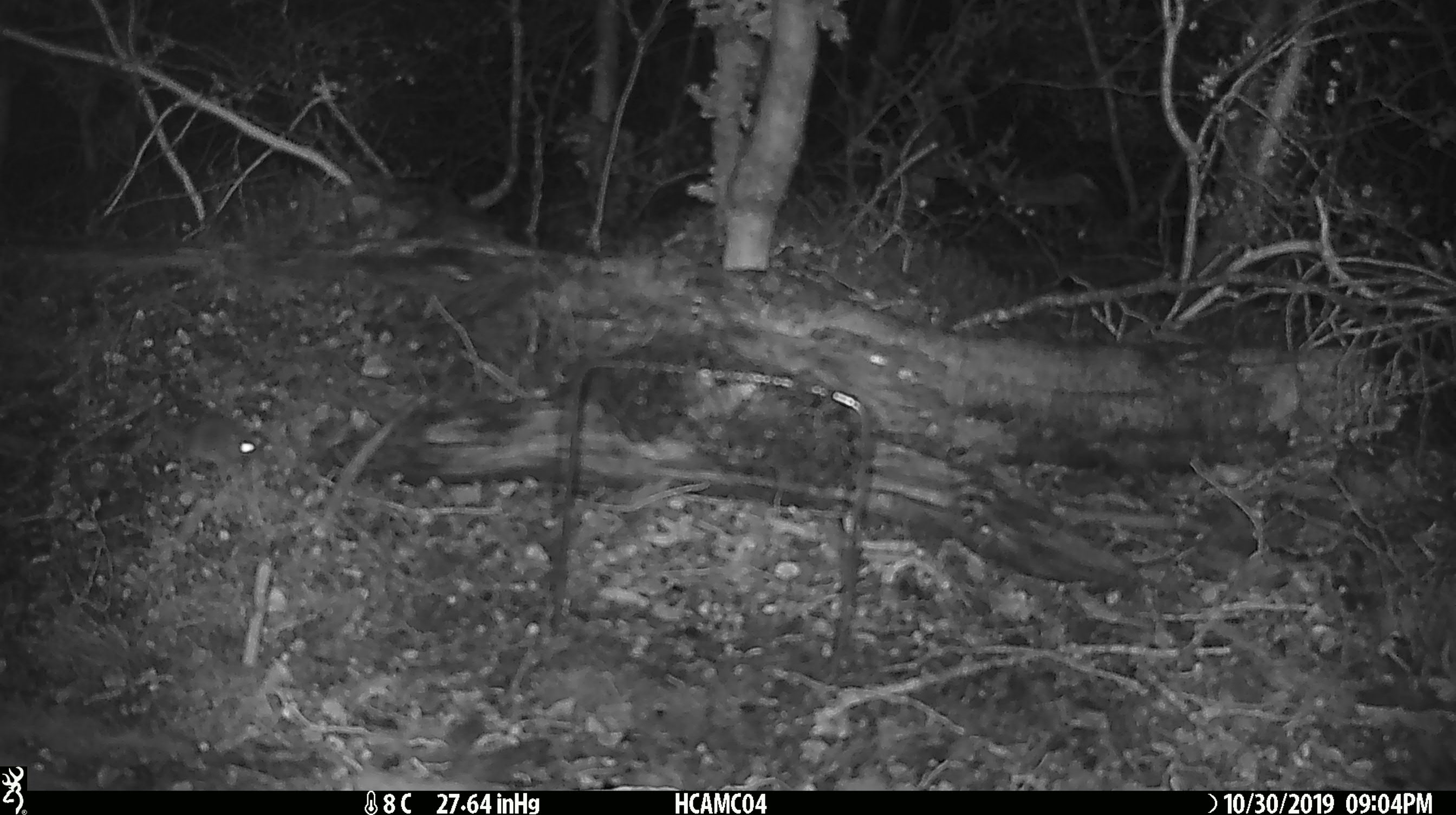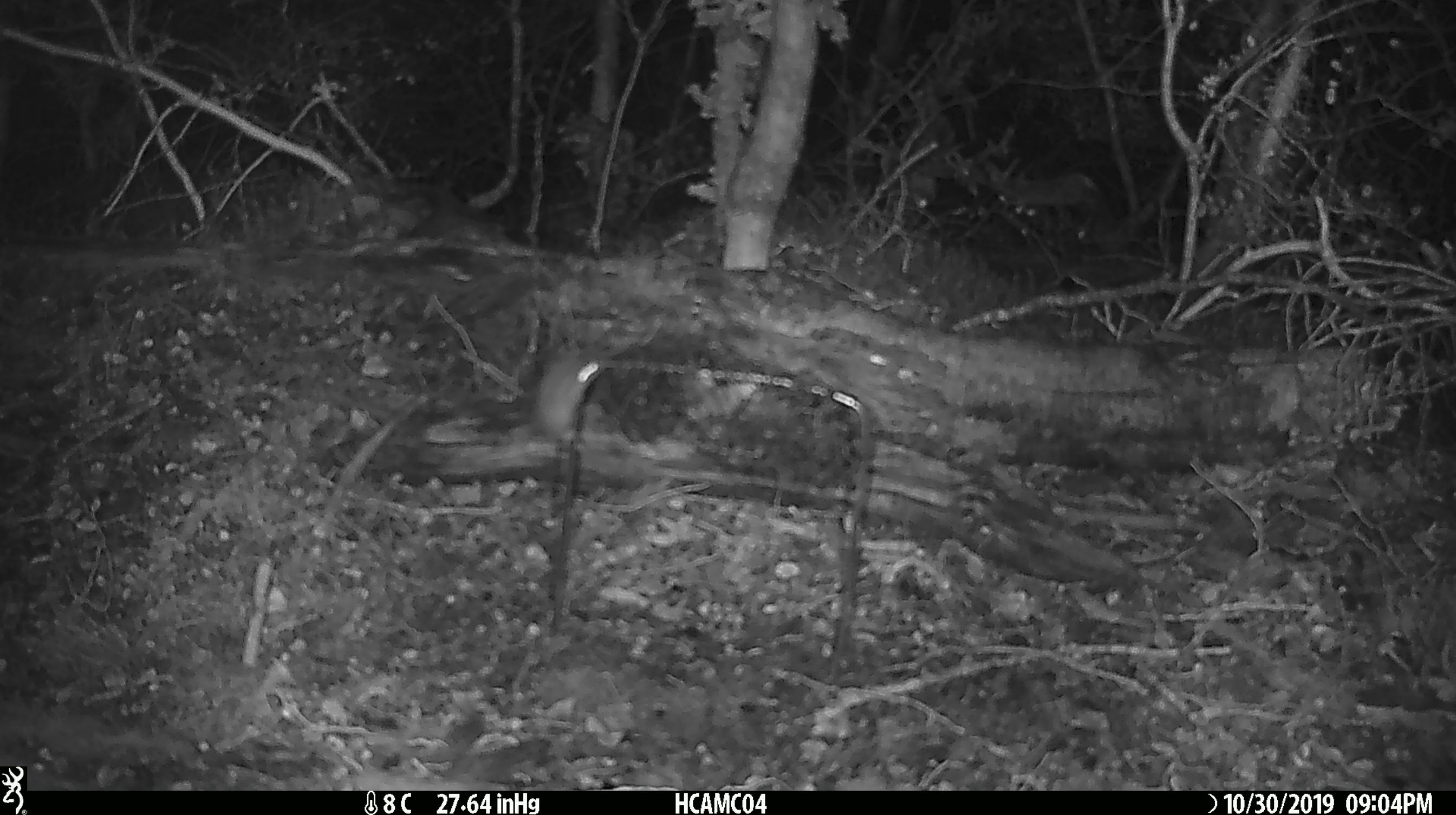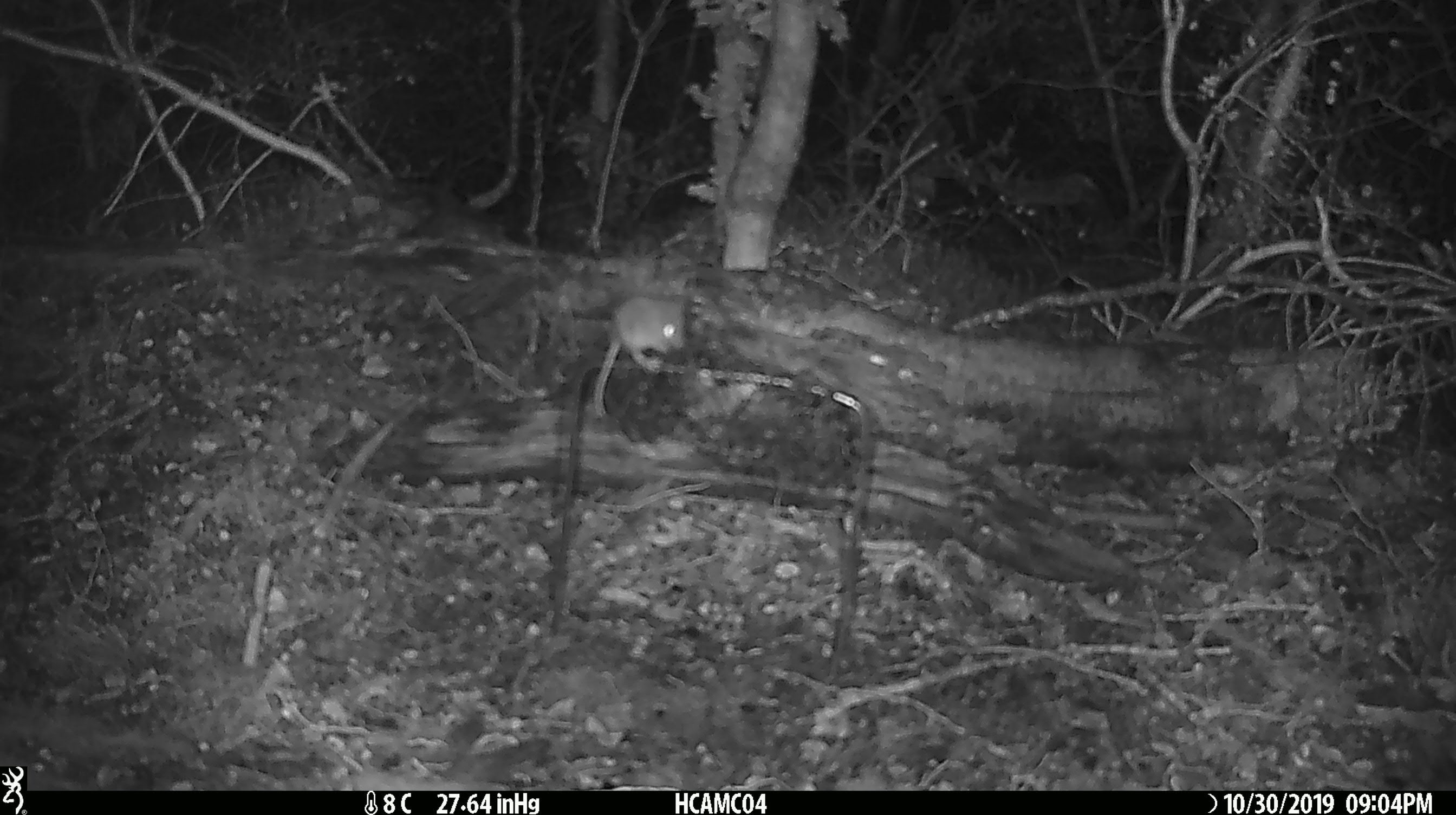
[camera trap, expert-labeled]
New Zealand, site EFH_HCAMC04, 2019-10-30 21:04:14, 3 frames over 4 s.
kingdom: Animalia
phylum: Chordata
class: Mammalia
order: Rodentia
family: Muridae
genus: Mus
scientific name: Mus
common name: mouse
Mouse (Mus).